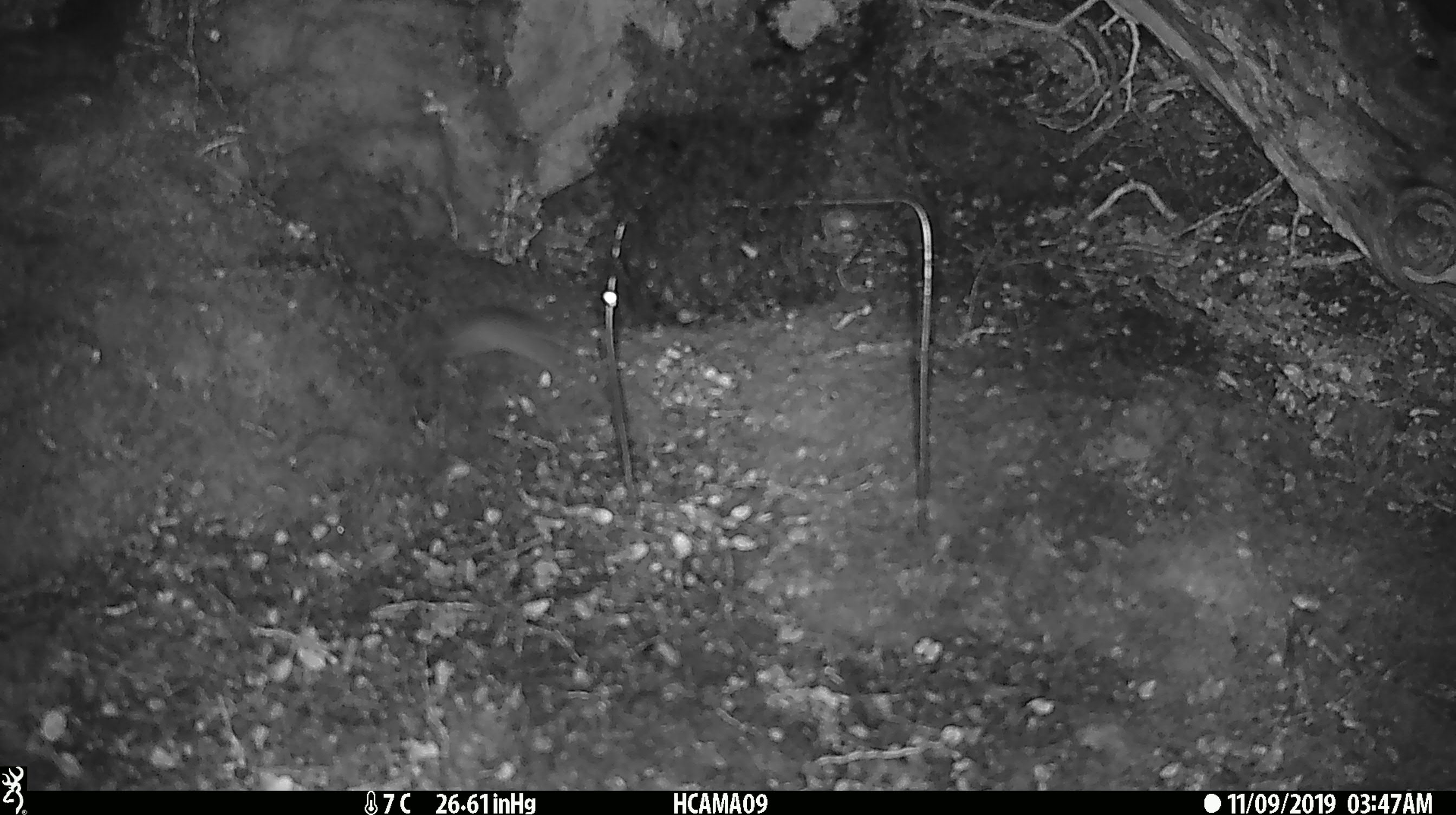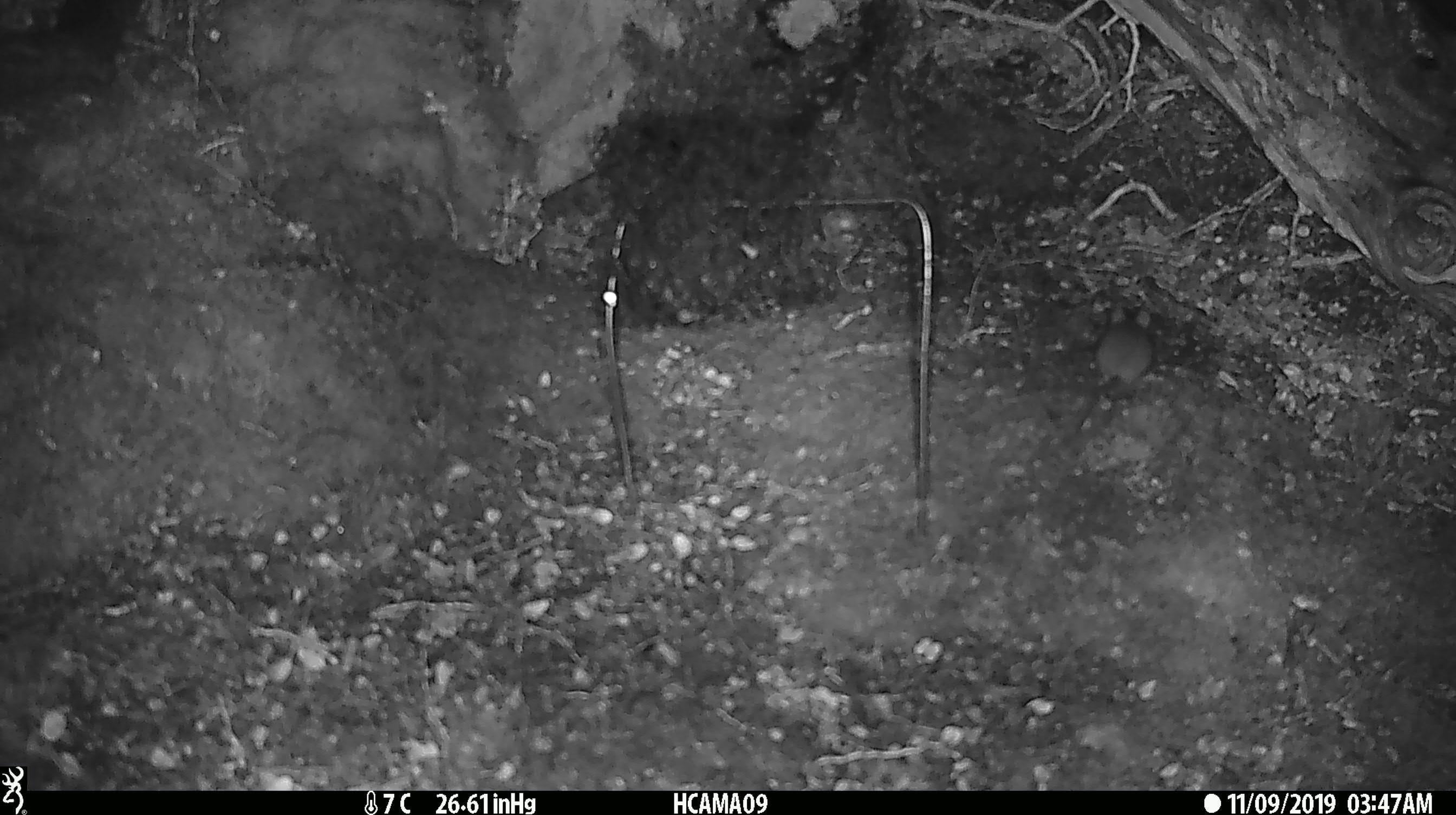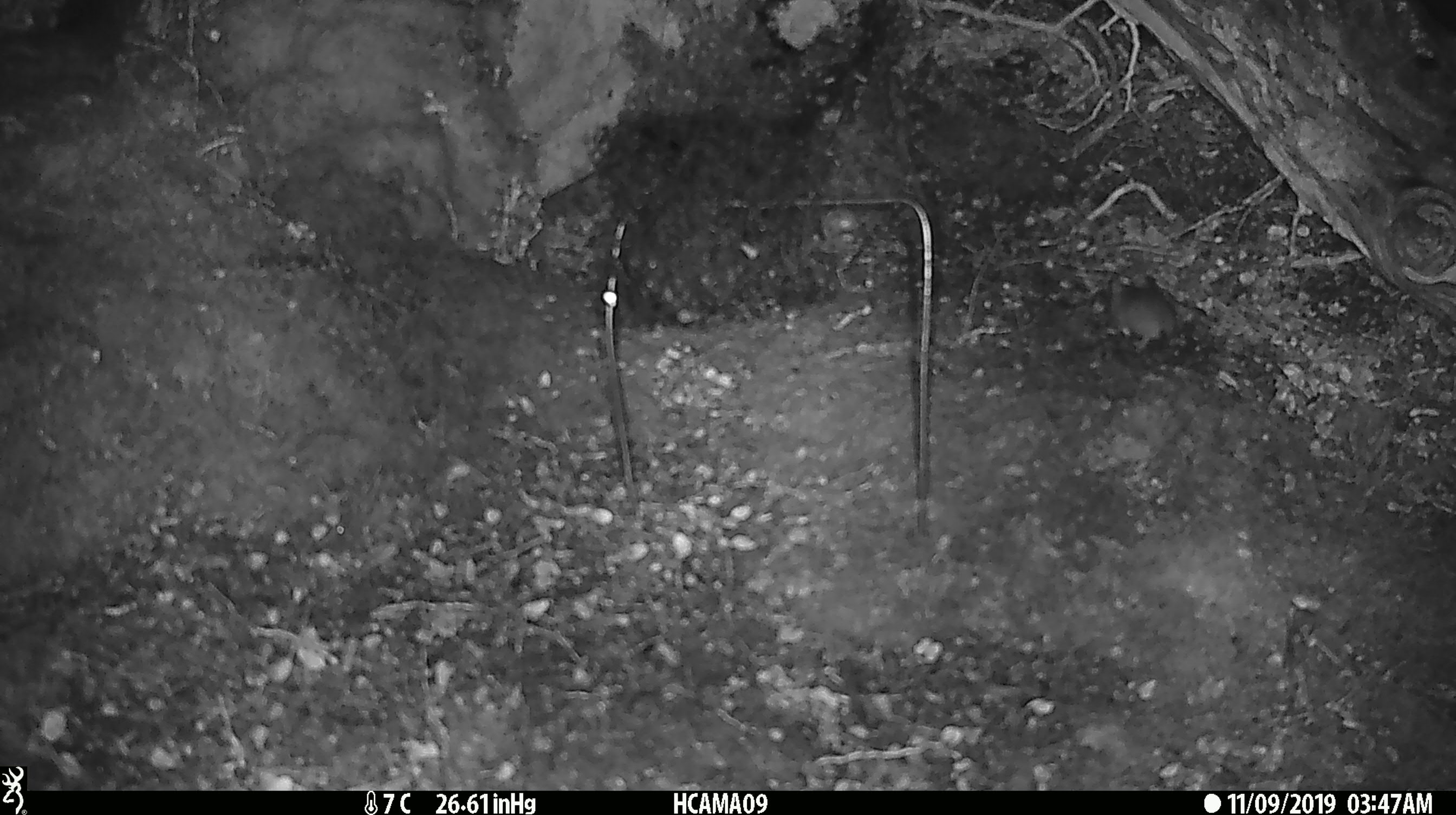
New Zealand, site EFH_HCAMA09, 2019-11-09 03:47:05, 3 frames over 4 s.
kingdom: Animalia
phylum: Chordata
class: Mammalia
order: Rodentia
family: Muridae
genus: Mus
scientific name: Mus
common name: mouse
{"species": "mouse (Mus)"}